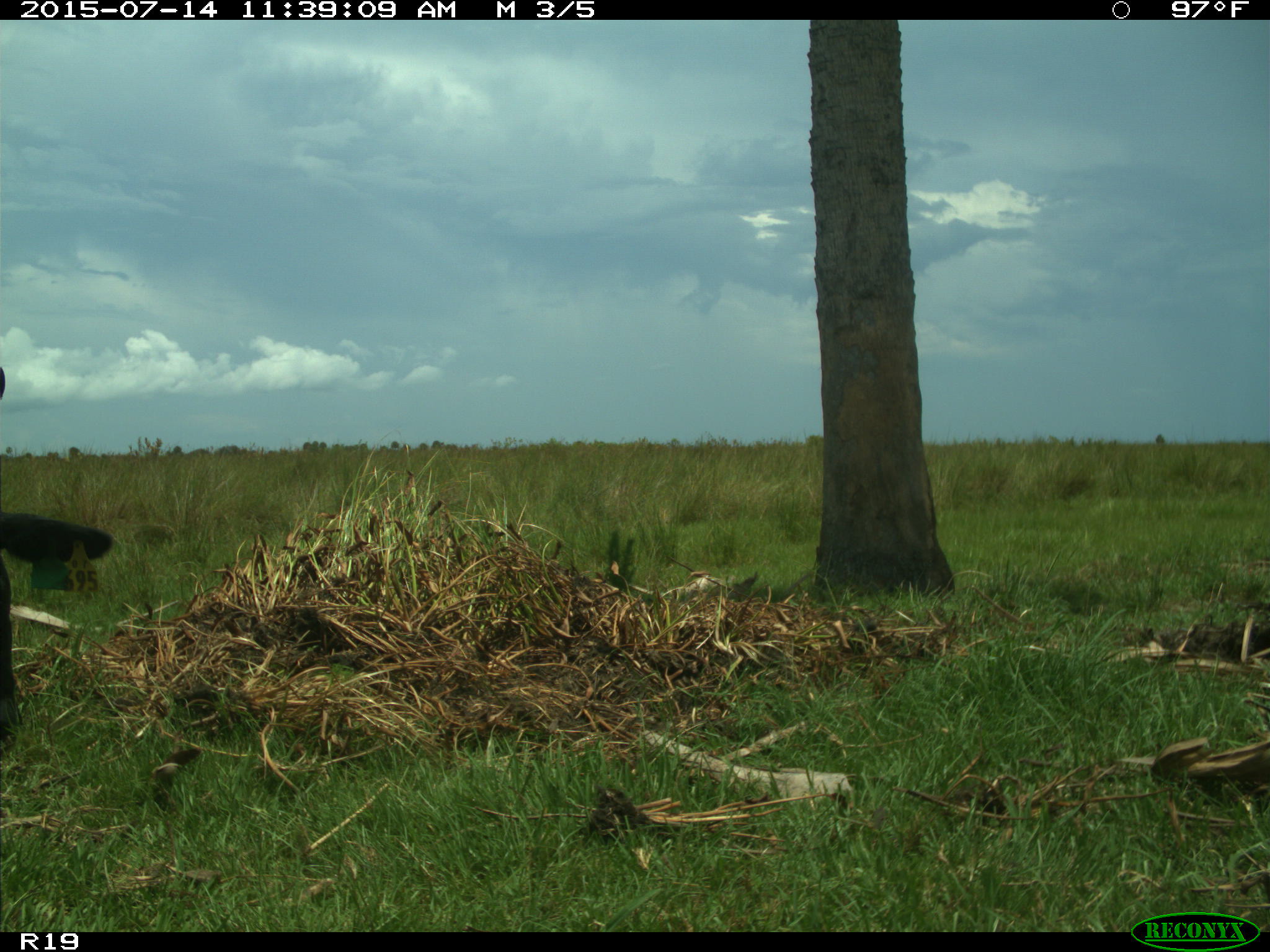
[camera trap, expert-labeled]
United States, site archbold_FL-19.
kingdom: Animalia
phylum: Chordata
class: Mammalia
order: Artiodactyla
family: Bovidae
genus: Bos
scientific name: Bos taurus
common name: domestic cow